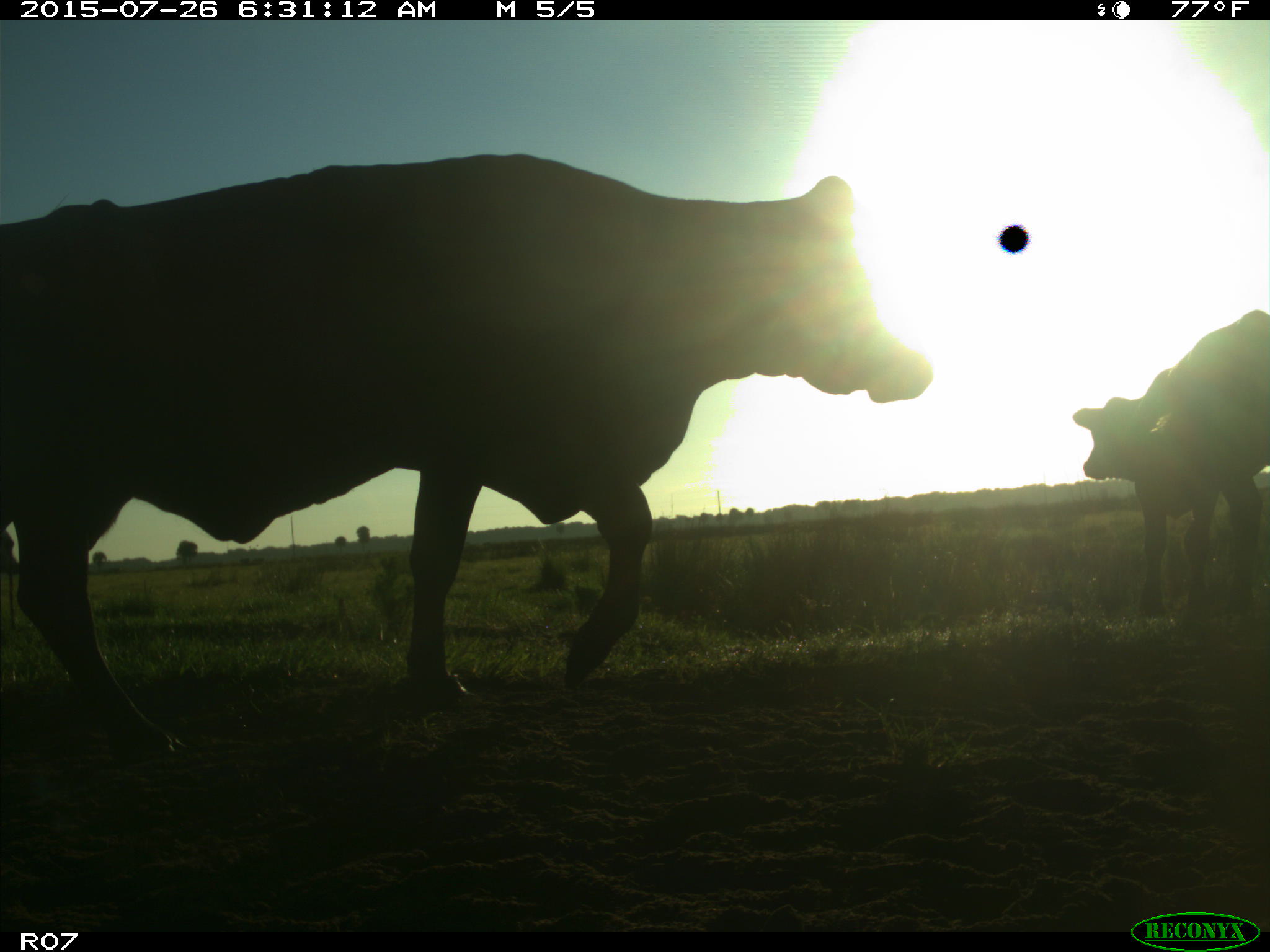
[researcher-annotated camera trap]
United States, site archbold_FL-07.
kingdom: Animalia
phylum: Chordata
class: Mammalia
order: Artiodactyla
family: Bovidae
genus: Bos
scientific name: Bos taurus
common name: domestic cow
Bos taurus (domestic cow).